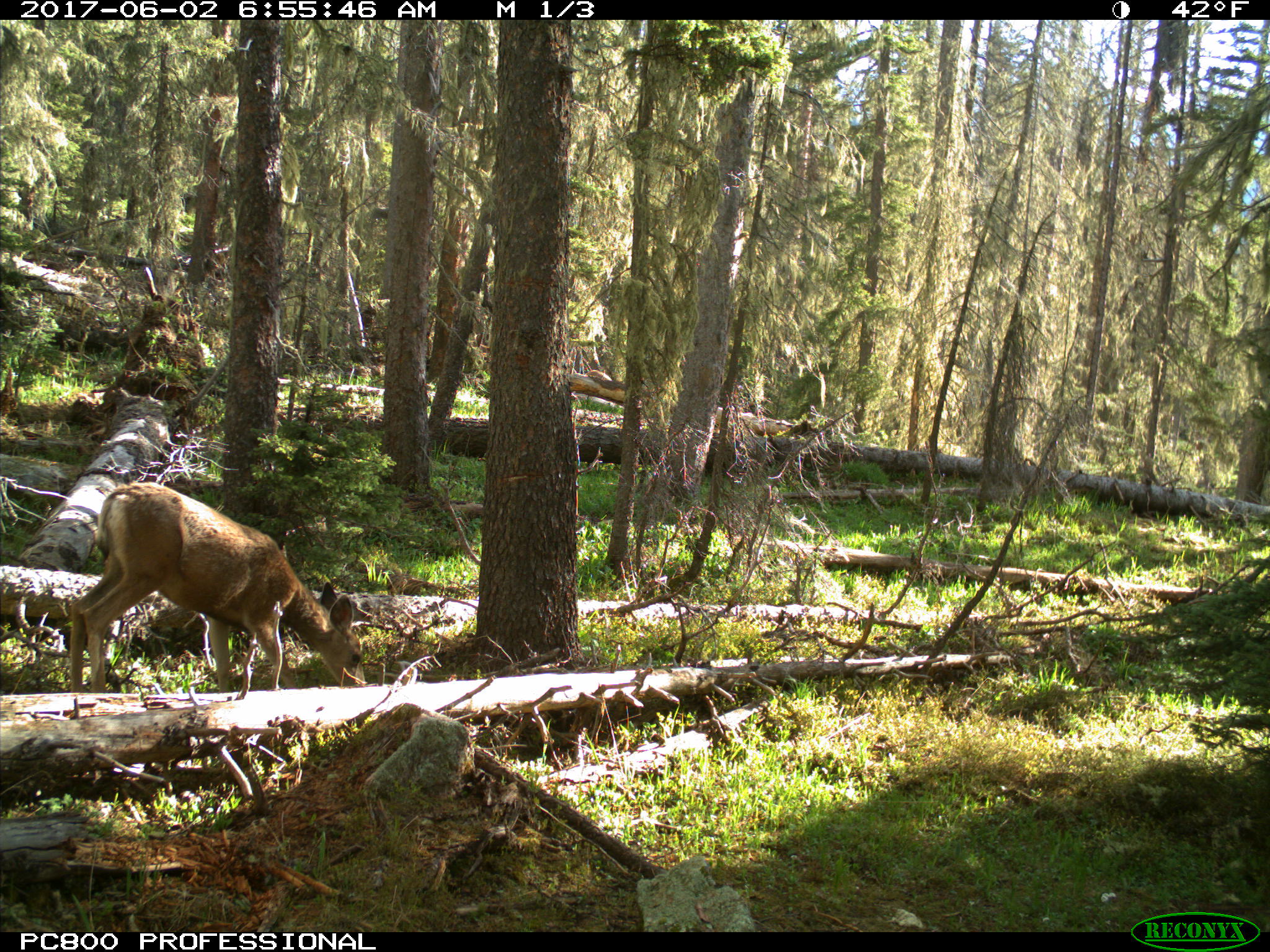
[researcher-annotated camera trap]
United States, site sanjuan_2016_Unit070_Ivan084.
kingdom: Animalia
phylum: Chordata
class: Mammalia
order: Artiodactyla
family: Cervidae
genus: Odocoileus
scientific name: Odocoileus hemionus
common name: mule deer